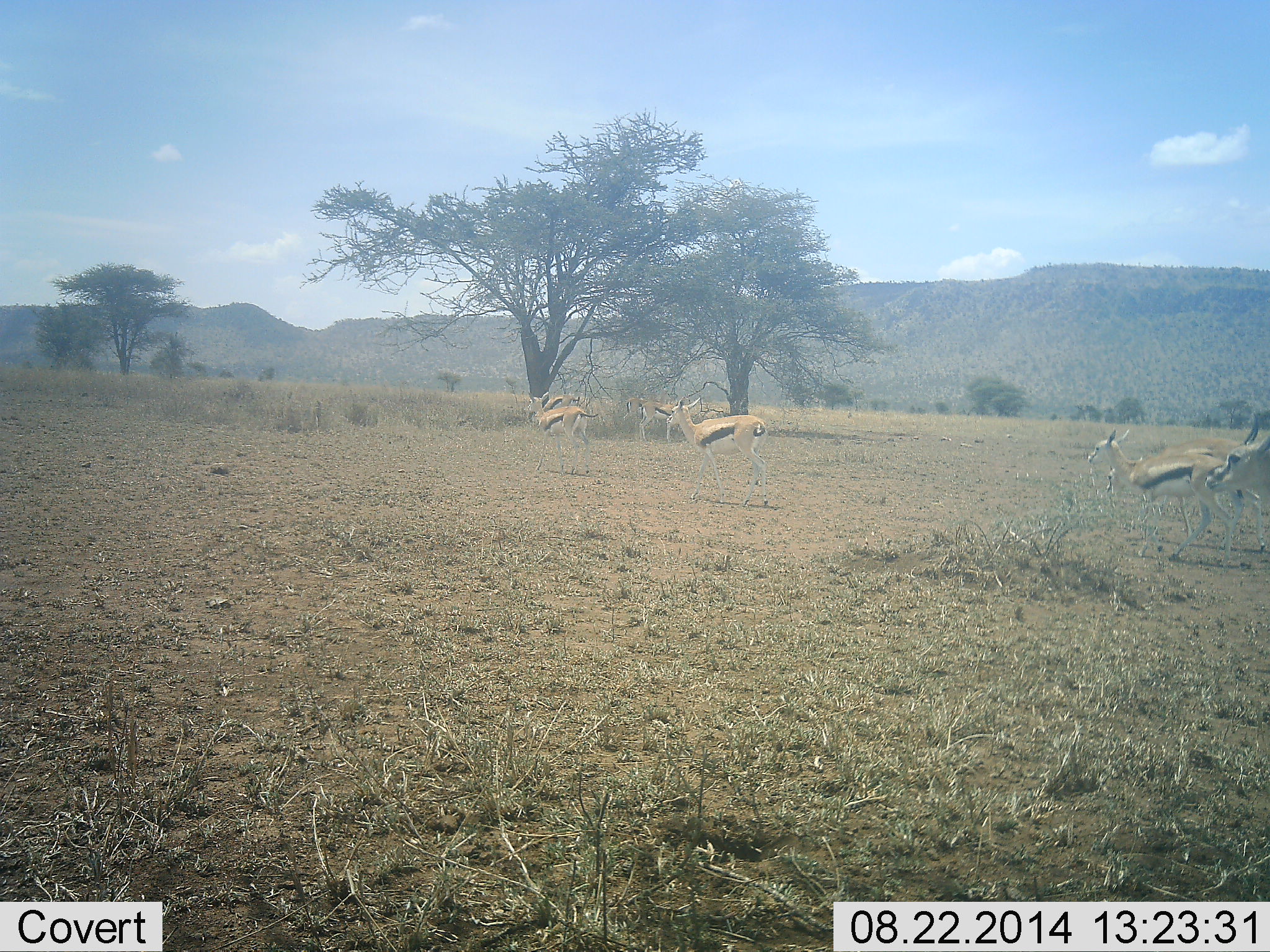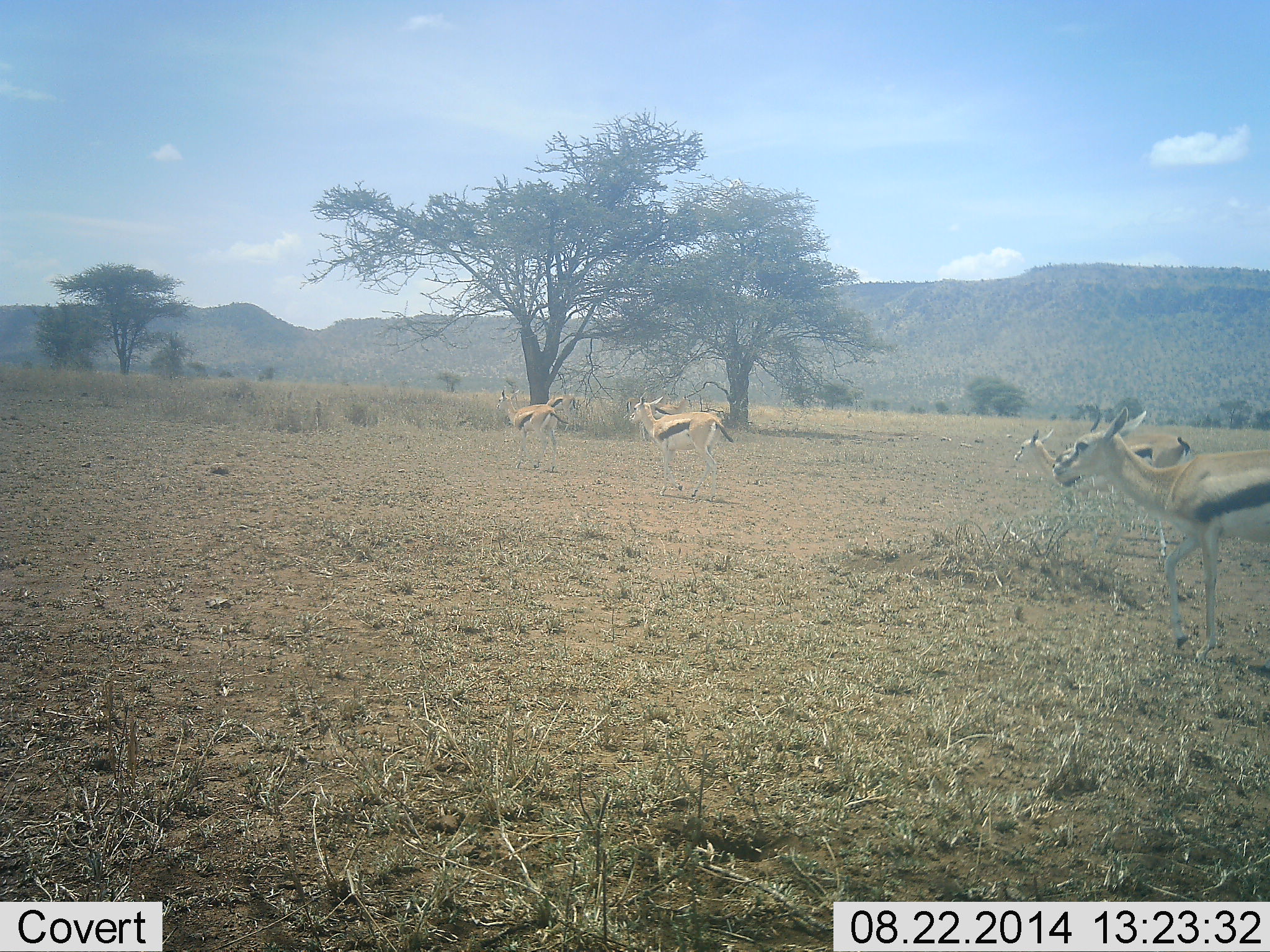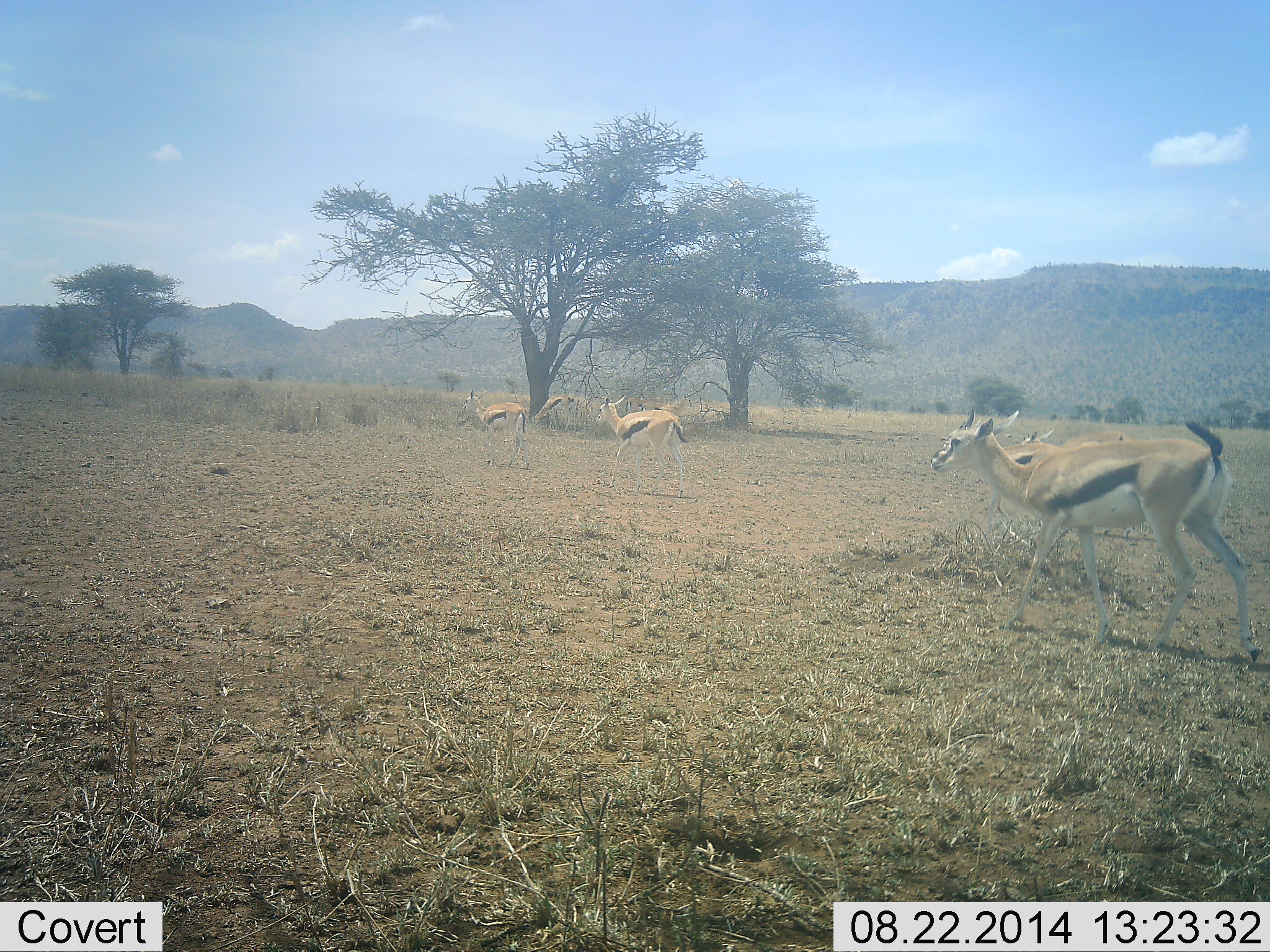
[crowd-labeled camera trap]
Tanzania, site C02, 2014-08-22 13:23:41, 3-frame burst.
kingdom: Animalia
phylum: Chordata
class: Mammalia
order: Artiodactyla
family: Bovidae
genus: Eudorcas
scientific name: Eudorcas thomsonii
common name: thomson's gazelle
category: gazellethomsons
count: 7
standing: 50%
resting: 0%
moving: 70%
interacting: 0%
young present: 10%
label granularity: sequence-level